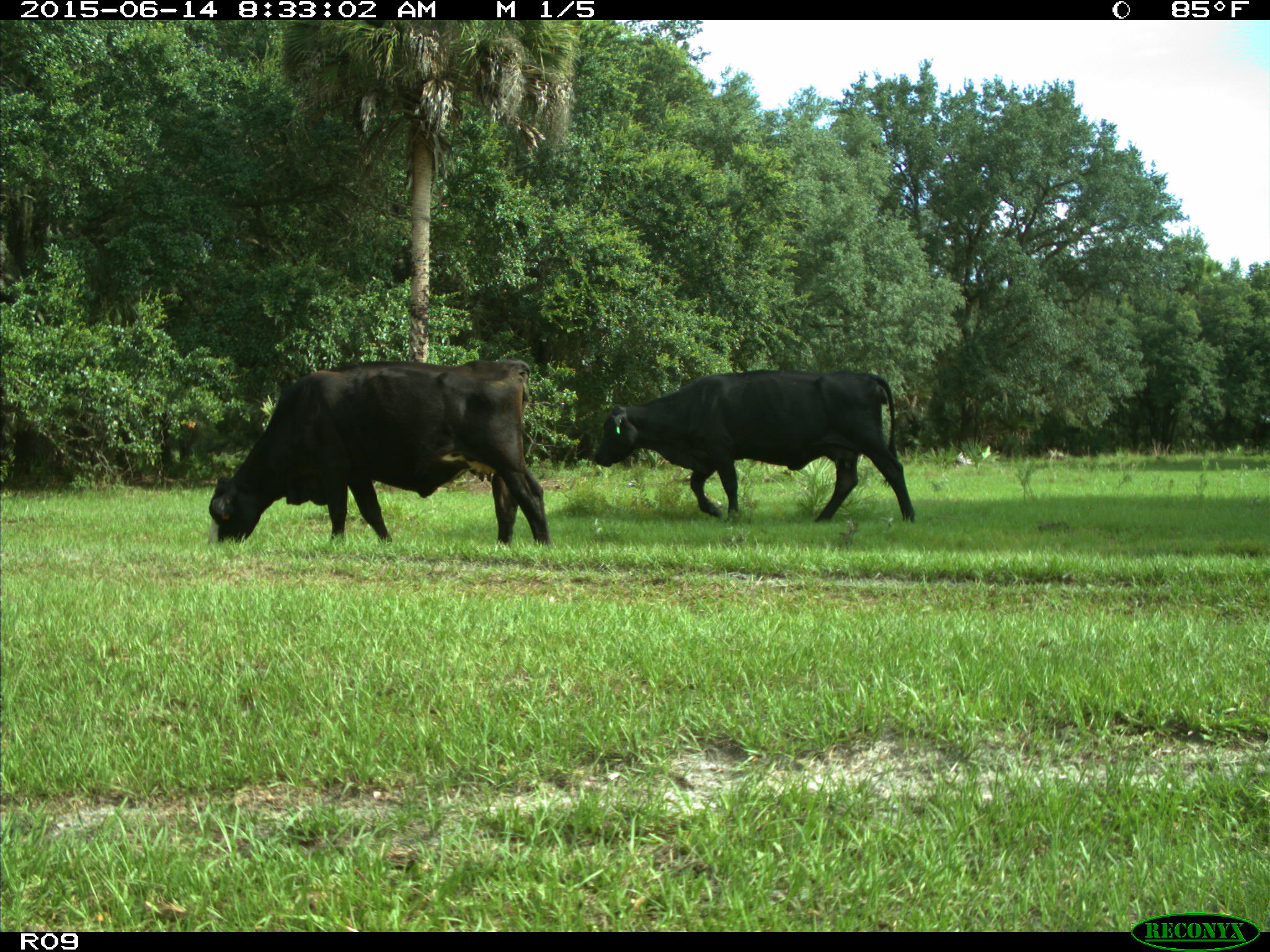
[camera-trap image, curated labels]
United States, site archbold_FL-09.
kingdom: Animalia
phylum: Chordata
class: Mammalia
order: Artiodactyla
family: Bovidae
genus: Bos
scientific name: Bos taurus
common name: domestic cow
Bos taurus (domestic cow).